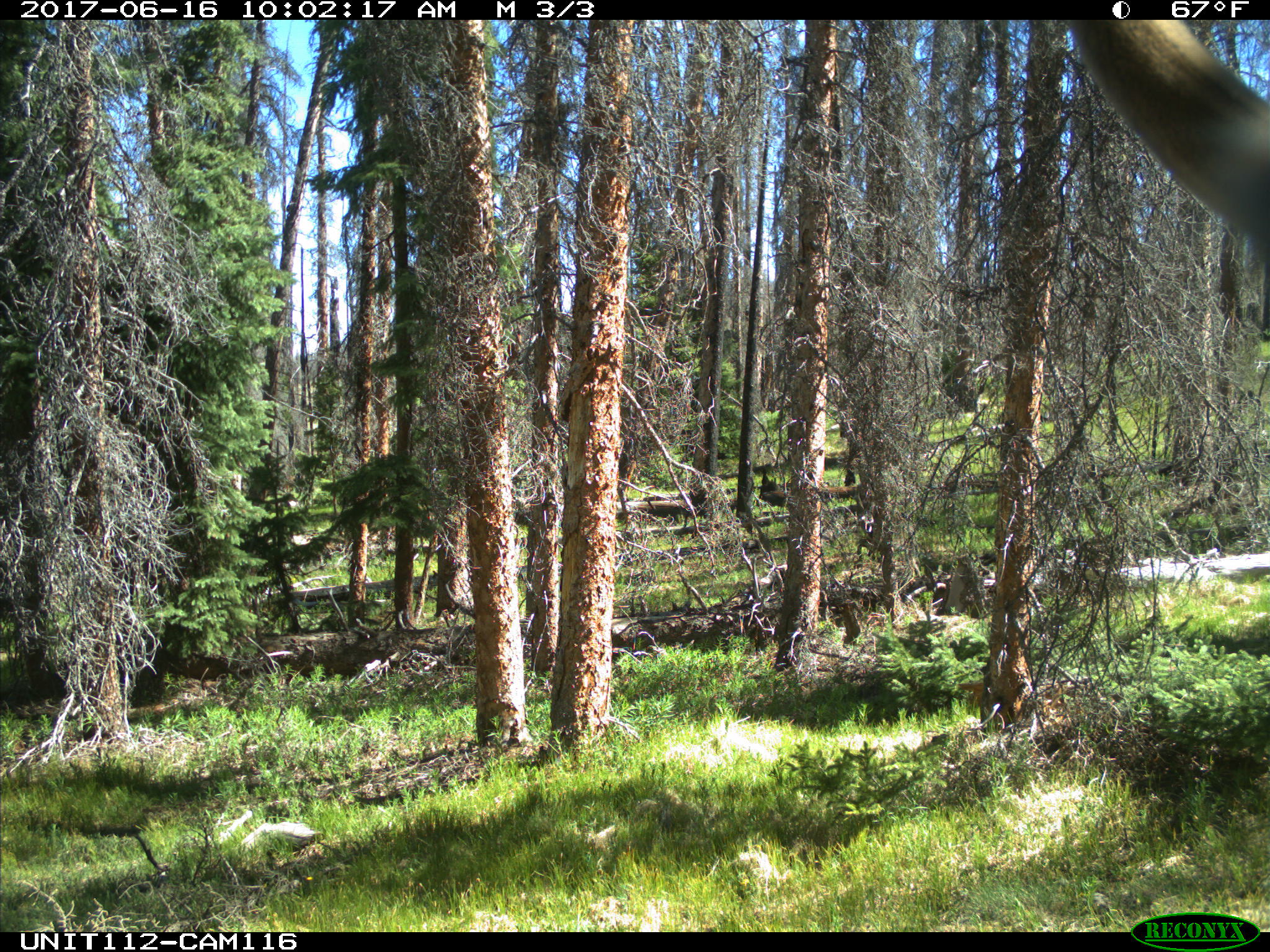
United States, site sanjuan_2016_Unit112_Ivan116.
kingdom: Animalia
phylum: Chordata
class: Mammalia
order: Artiodactyla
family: Cervidae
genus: Cervus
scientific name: Cervus elaphus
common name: red deer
Cervus elaphus (red deer).